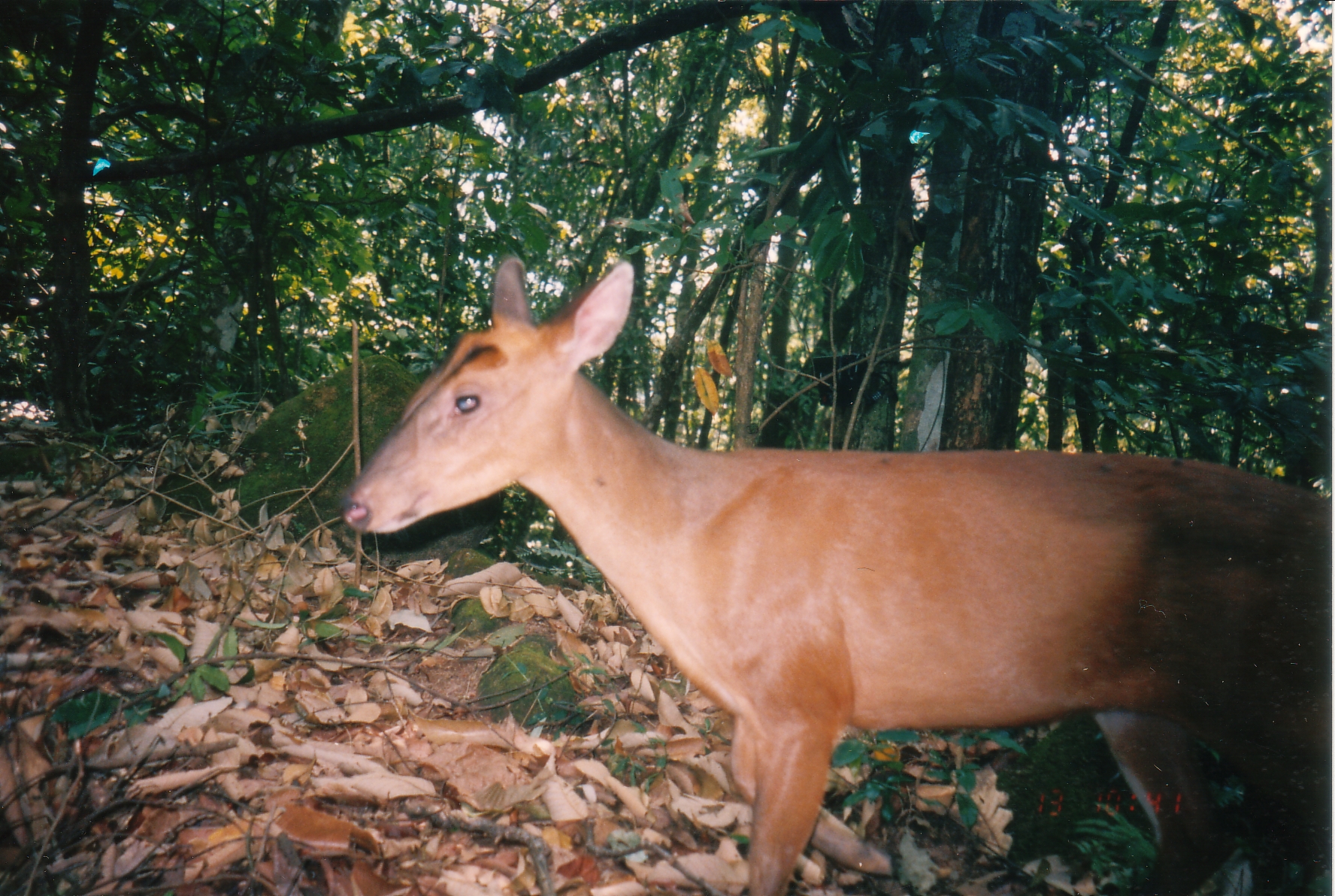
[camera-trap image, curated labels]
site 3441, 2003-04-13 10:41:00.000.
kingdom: Animalia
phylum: Chordata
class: Mammalia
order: Artiodactyla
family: Cervidae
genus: Muntiacus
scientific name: Muntiacus muntjak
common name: southern red muntjac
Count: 1.